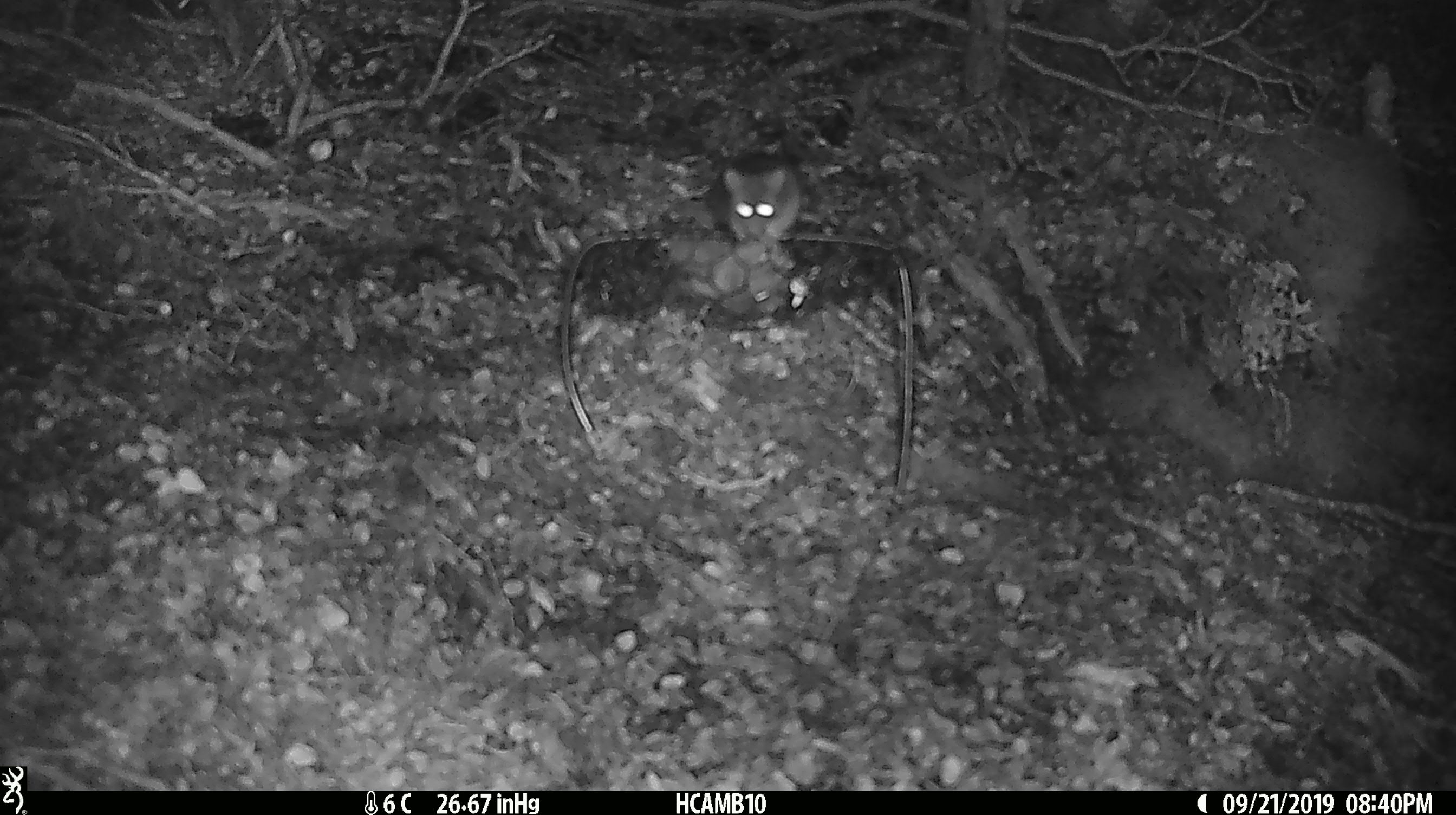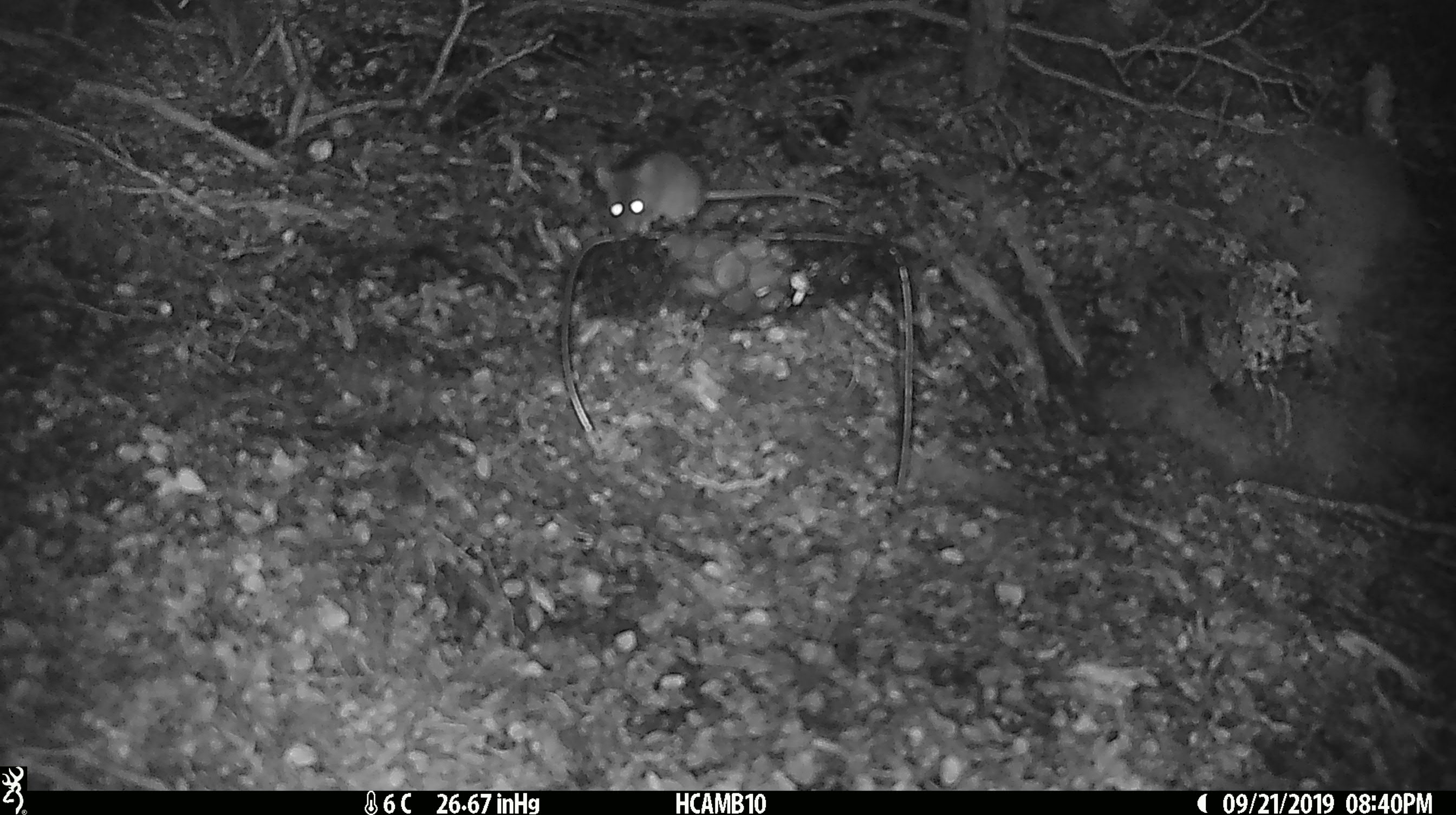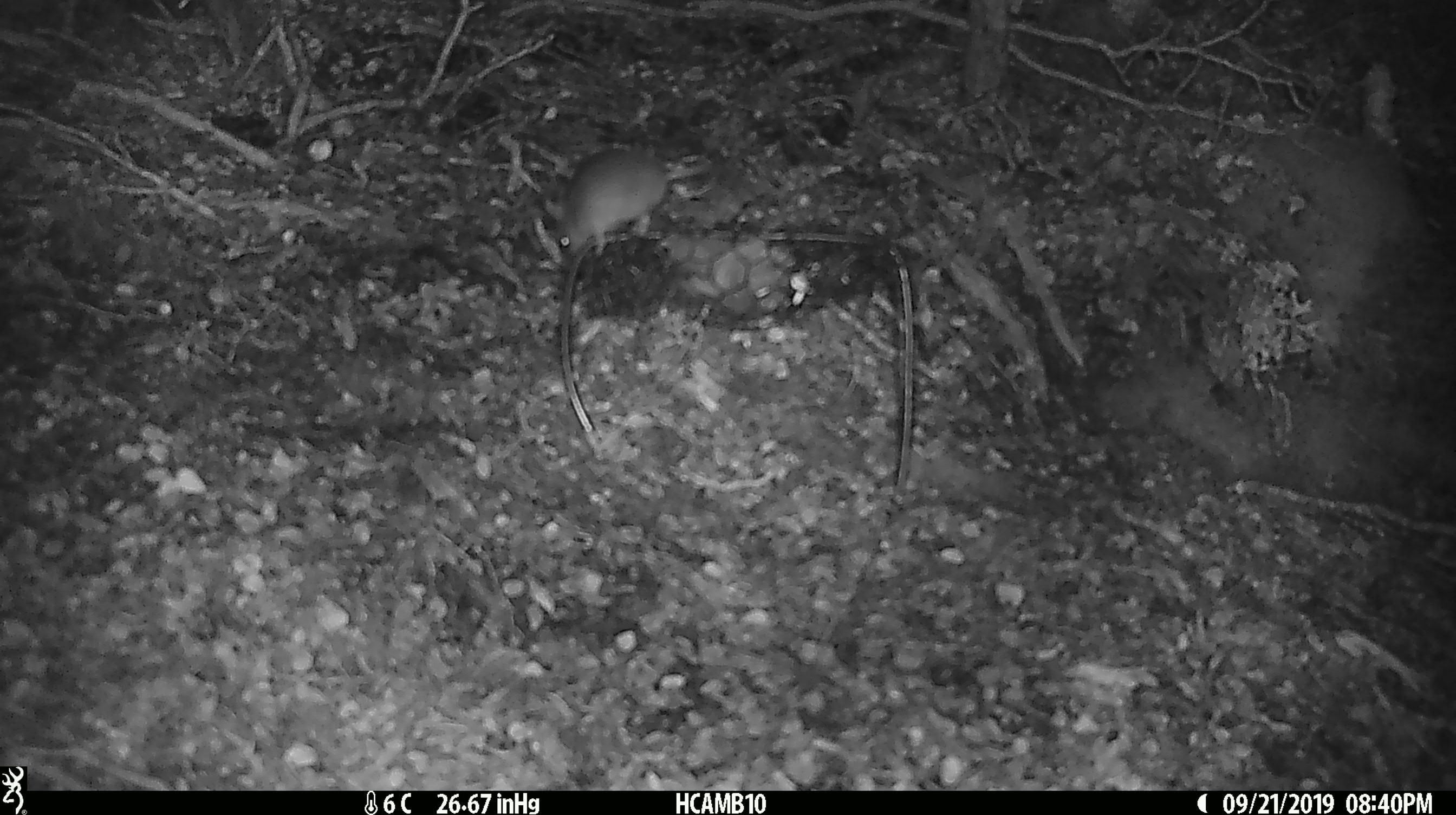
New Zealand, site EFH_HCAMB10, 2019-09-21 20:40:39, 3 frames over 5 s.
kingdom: Animalia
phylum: Chordata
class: Mammalia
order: Rodentia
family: Muridae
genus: Mus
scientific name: Mus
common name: mouse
Mouse (Mus).